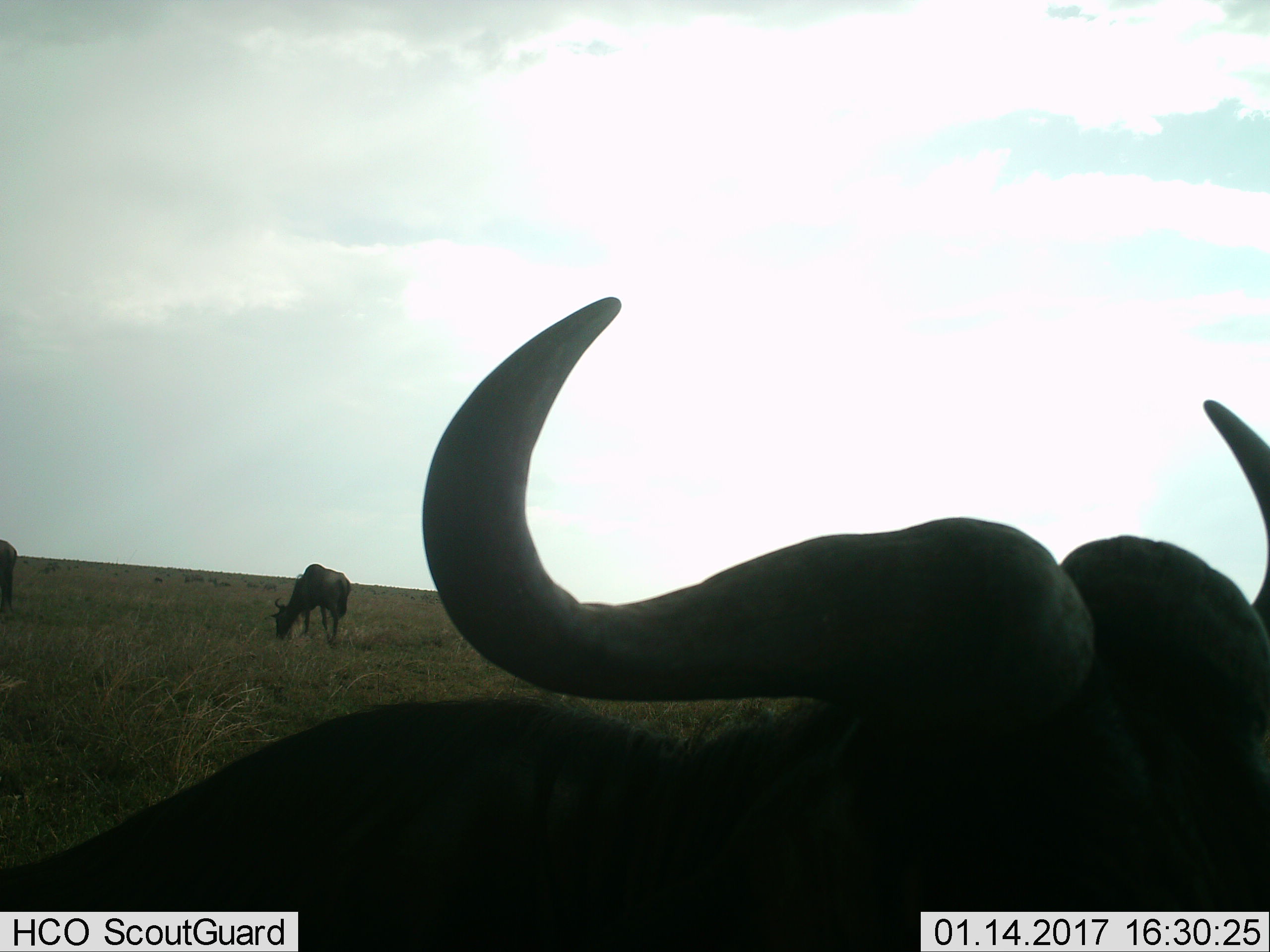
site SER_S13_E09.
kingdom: Animalia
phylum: Chordata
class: Mammalia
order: Artiodactyla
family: Bovidae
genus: Connochaetes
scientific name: Connochaetes taurinus taurinus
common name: blue wildebeest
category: wildebeestblue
Wildebeestblue (blue wildebeest) (Connochaetes taurinus taurinus), count 3. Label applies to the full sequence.